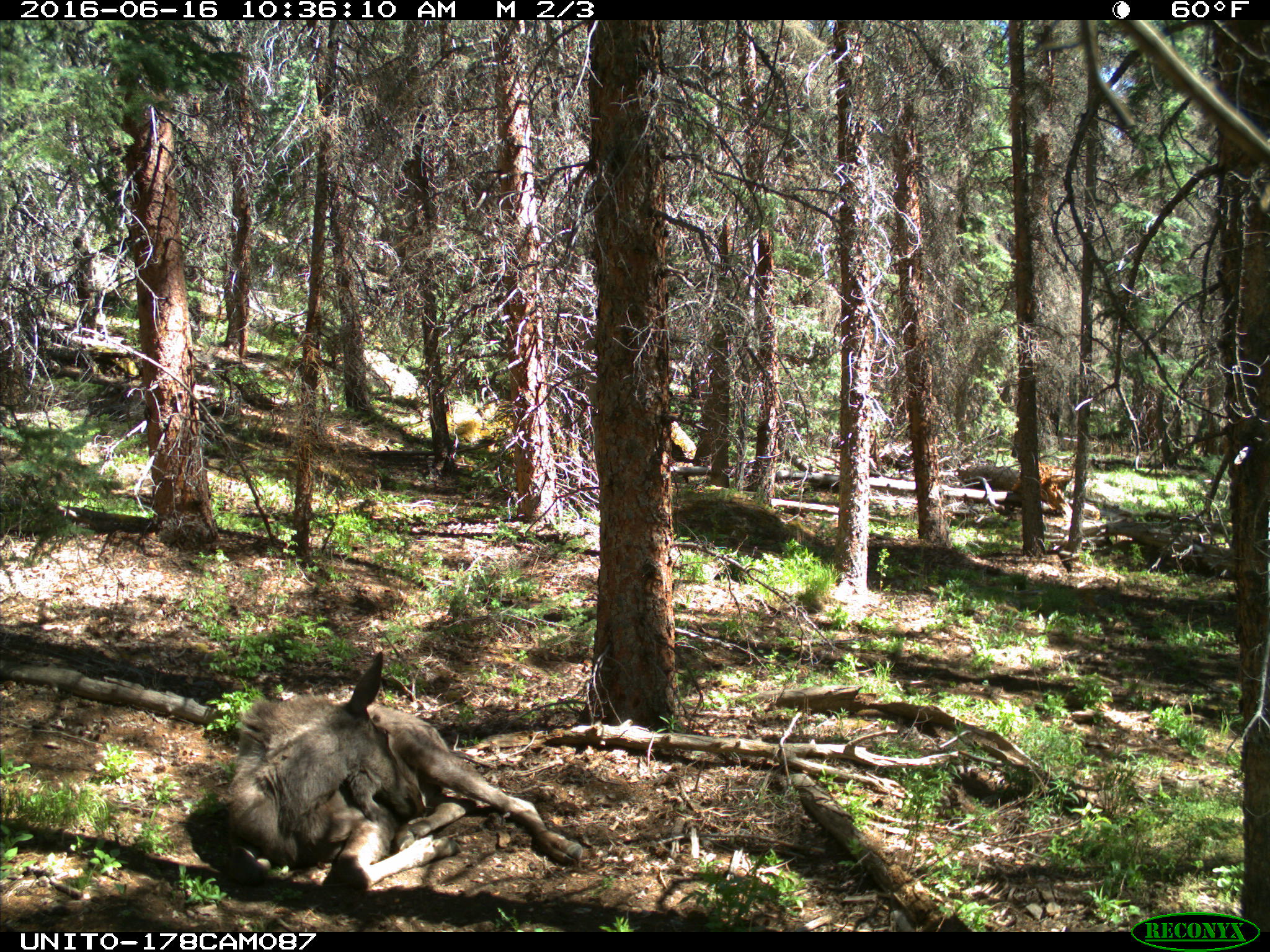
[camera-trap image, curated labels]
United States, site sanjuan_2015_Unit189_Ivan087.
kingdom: Animalia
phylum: Chordata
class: Mammalia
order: Artiodactyla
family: Cervidae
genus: Alces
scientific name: Alces alces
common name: moose